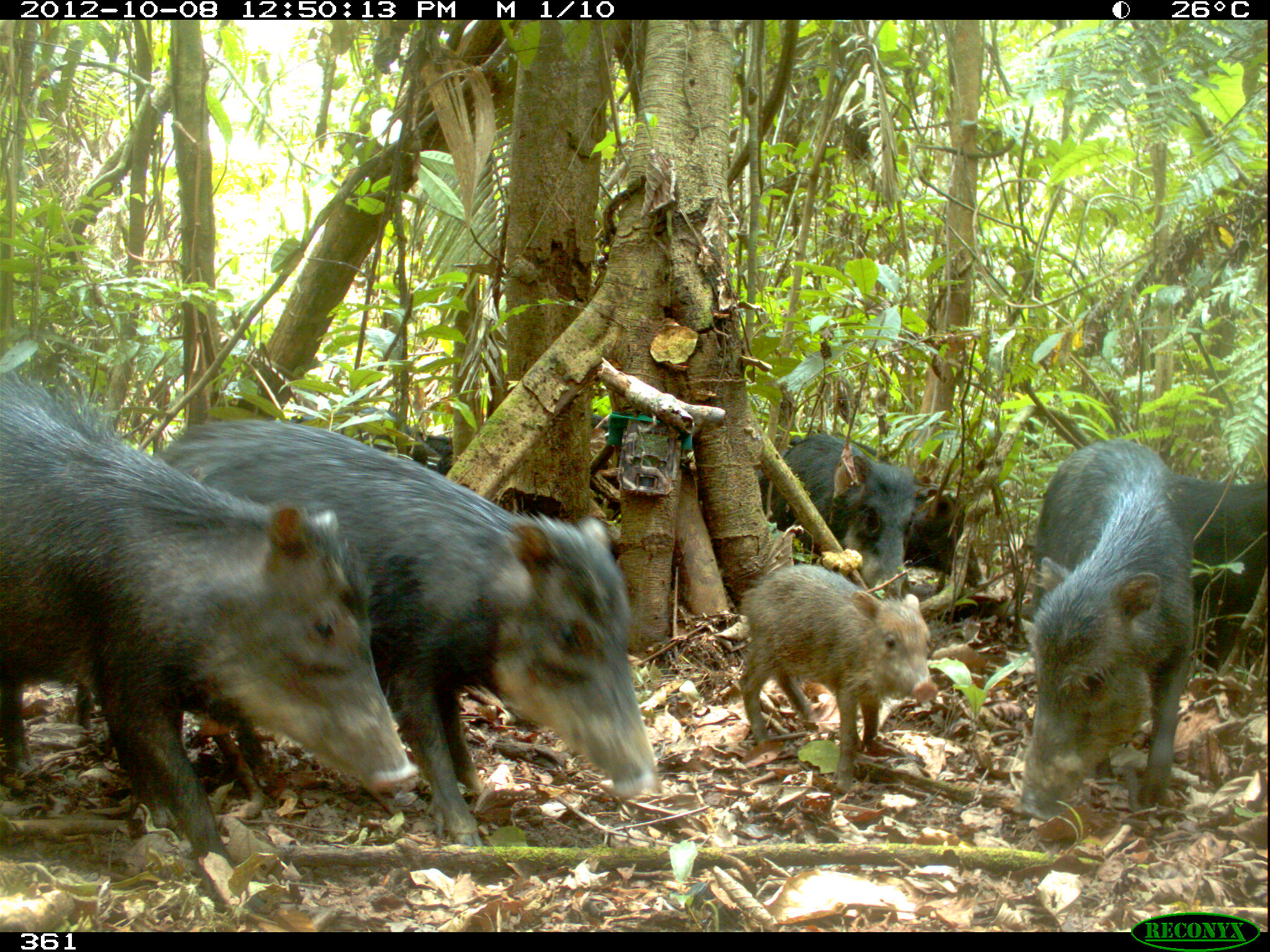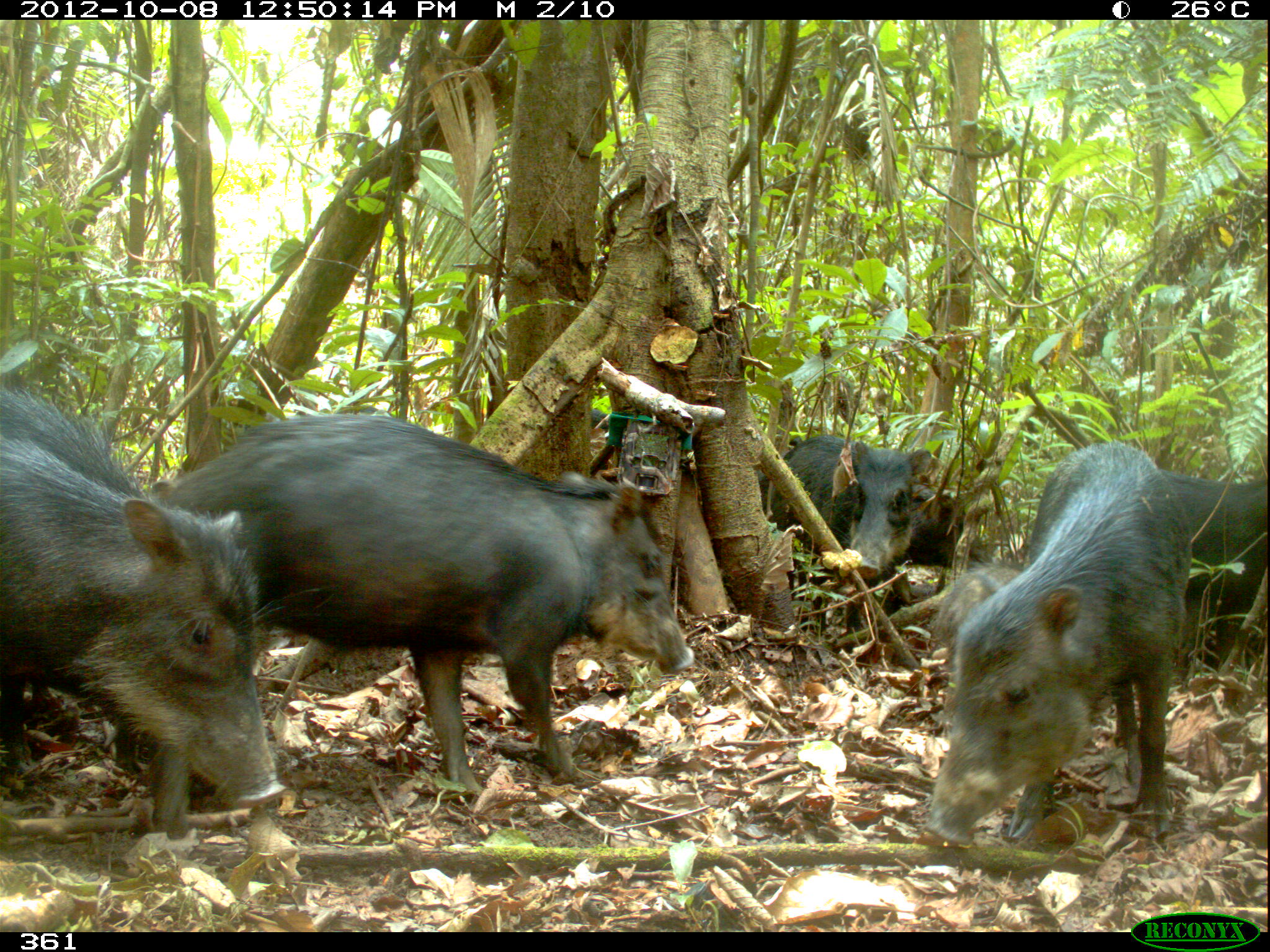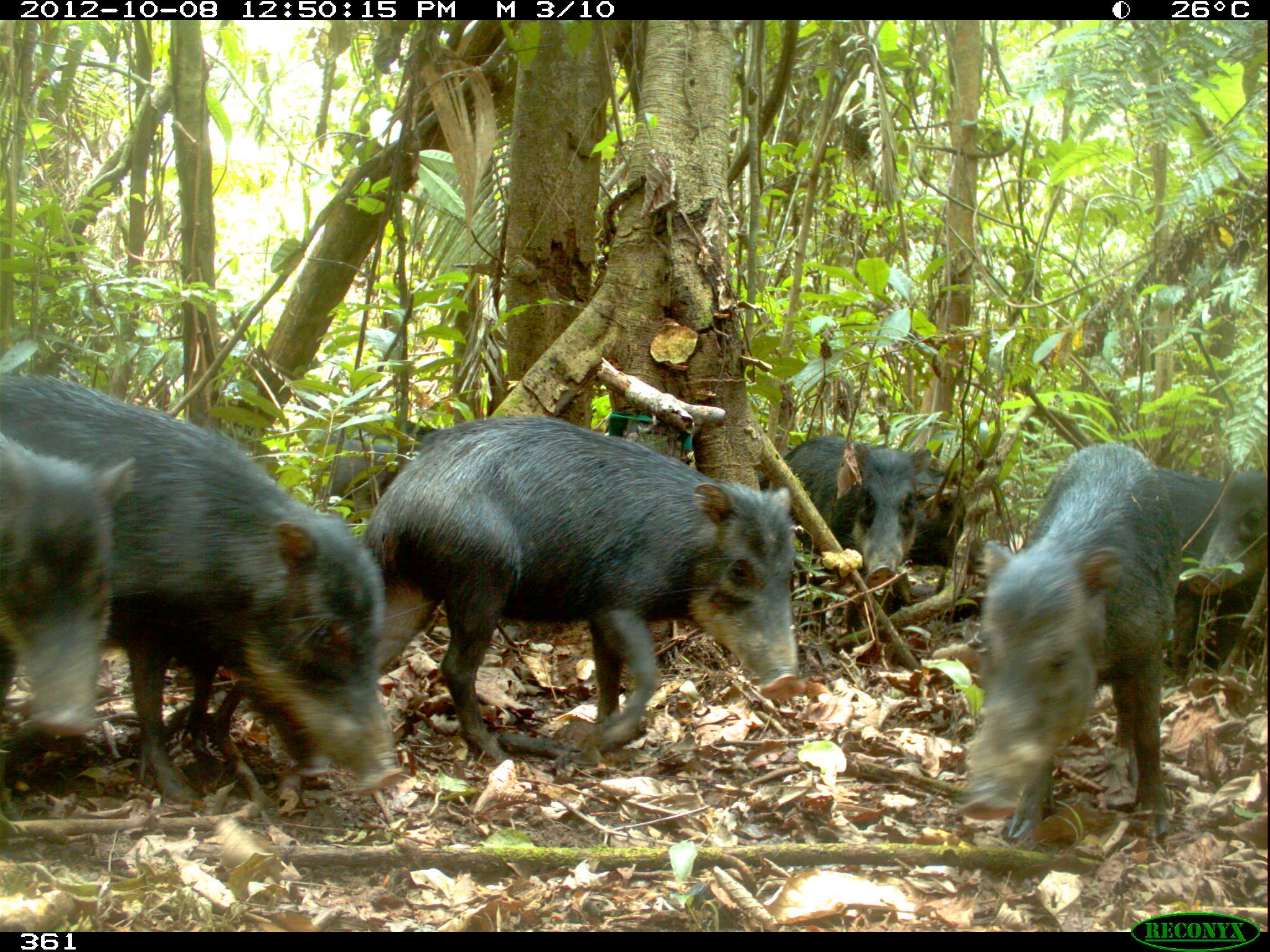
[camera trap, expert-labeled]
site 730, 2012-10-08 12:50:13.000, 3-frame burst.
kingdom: Animalia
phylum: Chordata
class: Mammalia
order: Artiodactyla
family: Tayassuidae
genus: Tayassu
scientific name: Tayassu pecari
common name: white-lipped peccary